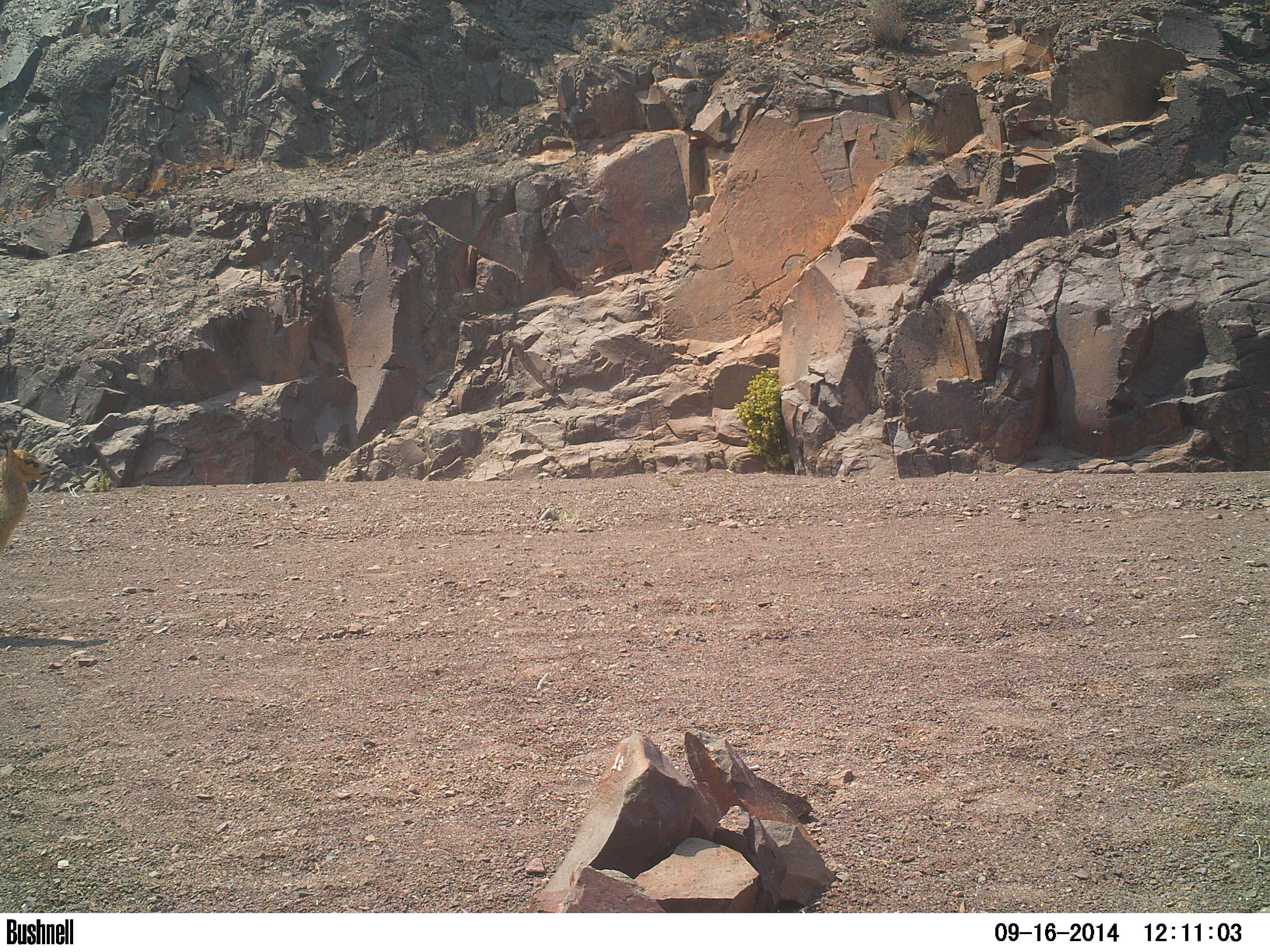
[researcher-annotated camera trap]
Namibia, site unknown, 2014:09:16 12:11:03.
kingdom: Animalia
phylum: Chordata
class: Mammalia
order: Artiodactyla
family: Bovidae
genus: Oreotragus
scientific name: Oreotragus oreotragus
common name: klipspringer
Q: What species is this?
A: Oreotragus oreotragus (klipspringer).